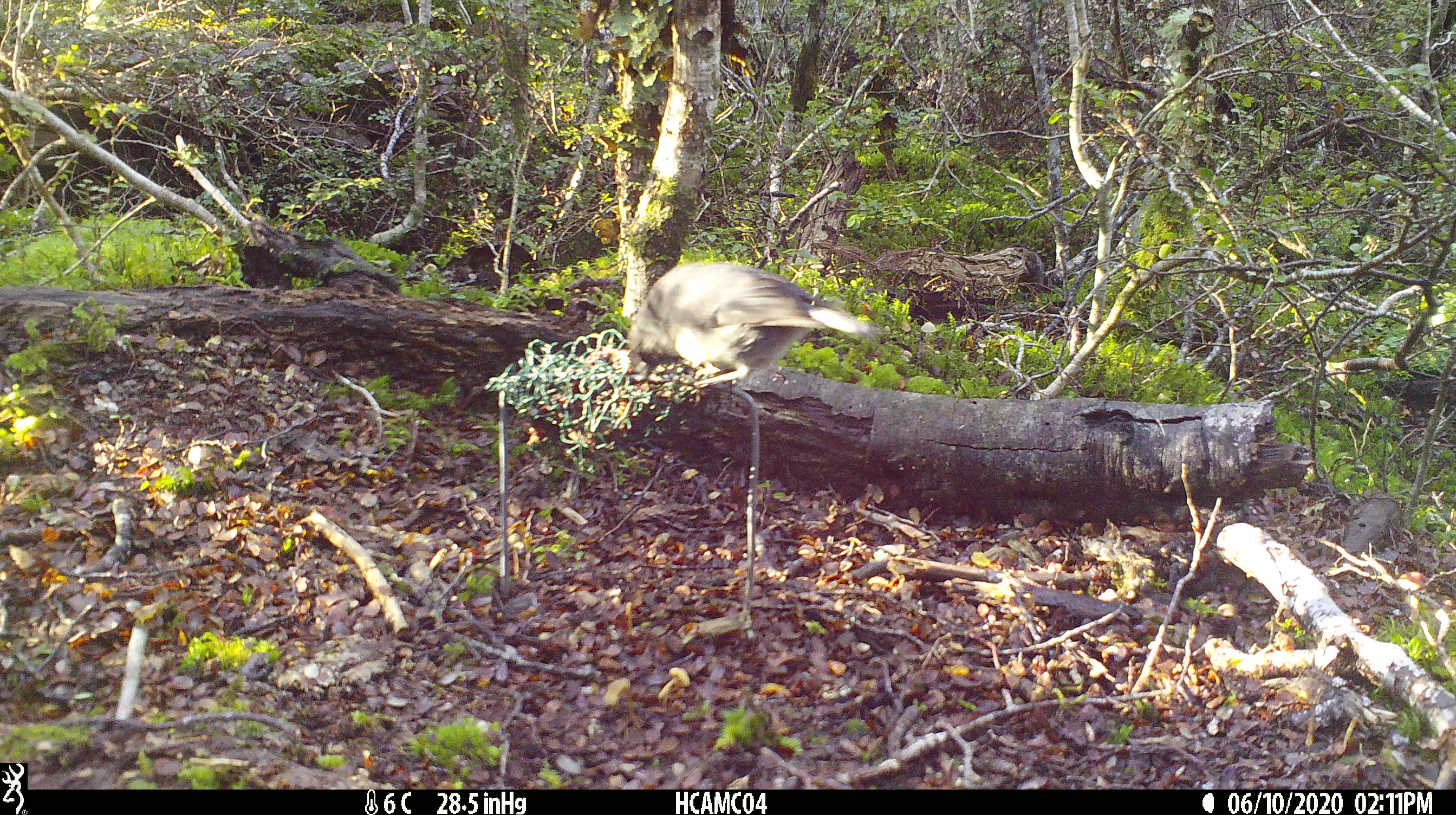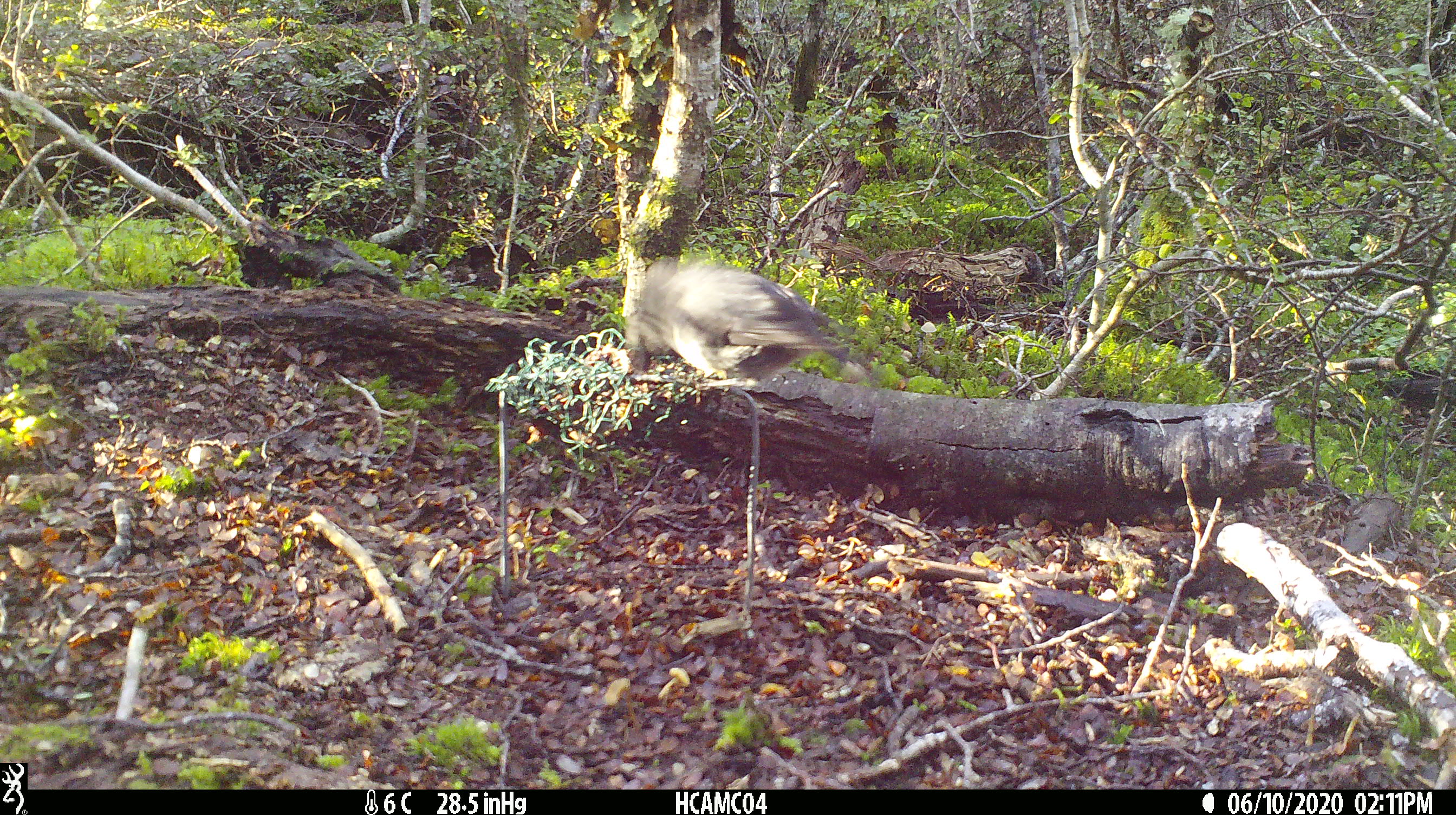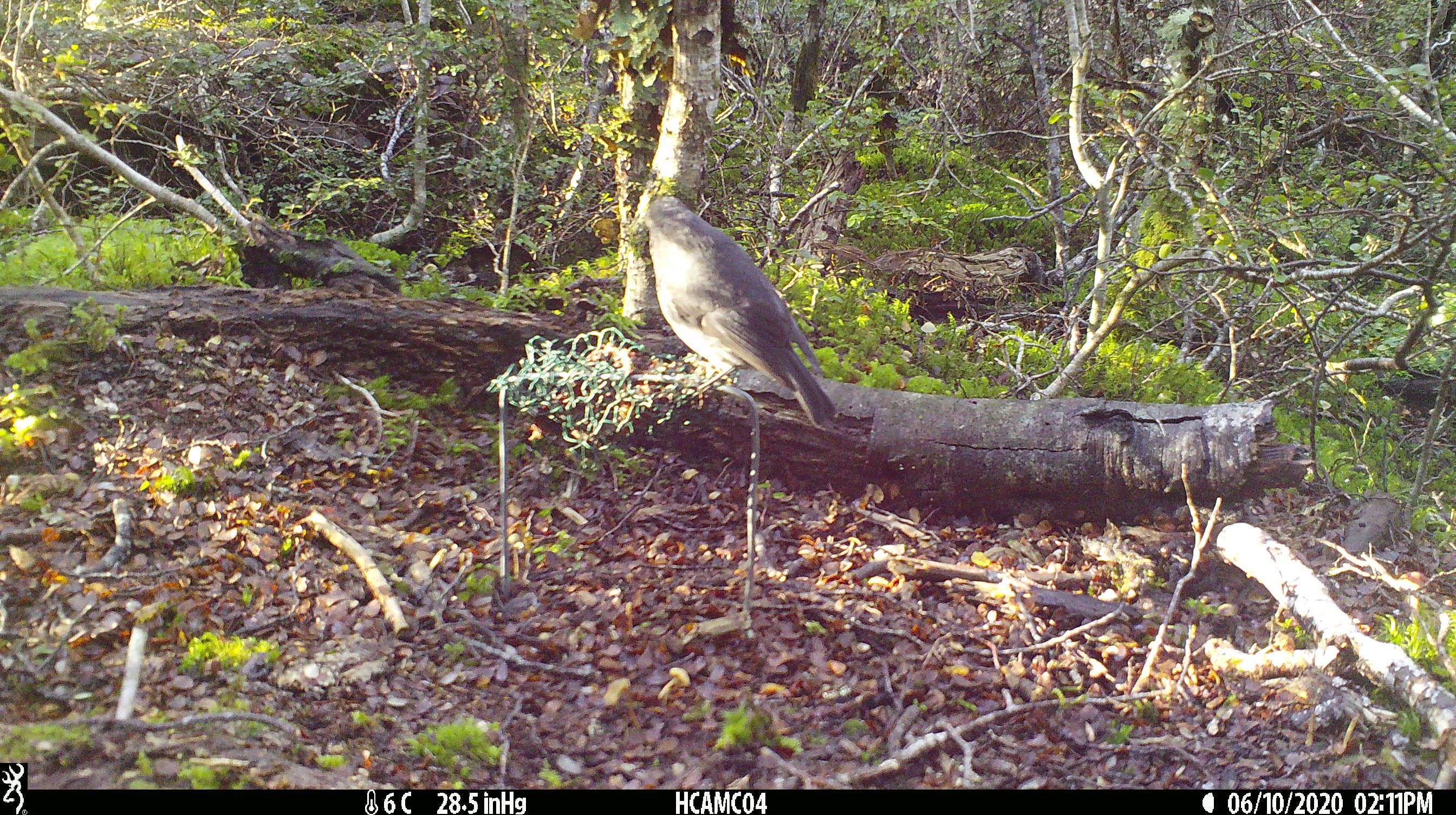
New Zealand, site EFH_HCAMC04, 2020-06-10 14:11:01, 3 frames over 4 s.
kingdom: Animalia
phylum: Chordata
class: Aves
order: Passeriformes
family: Petroicidae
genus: Petroica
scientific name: Petroica australis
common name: new zealand robin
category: robin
Robin (new zealand robin) (Petroica australis).